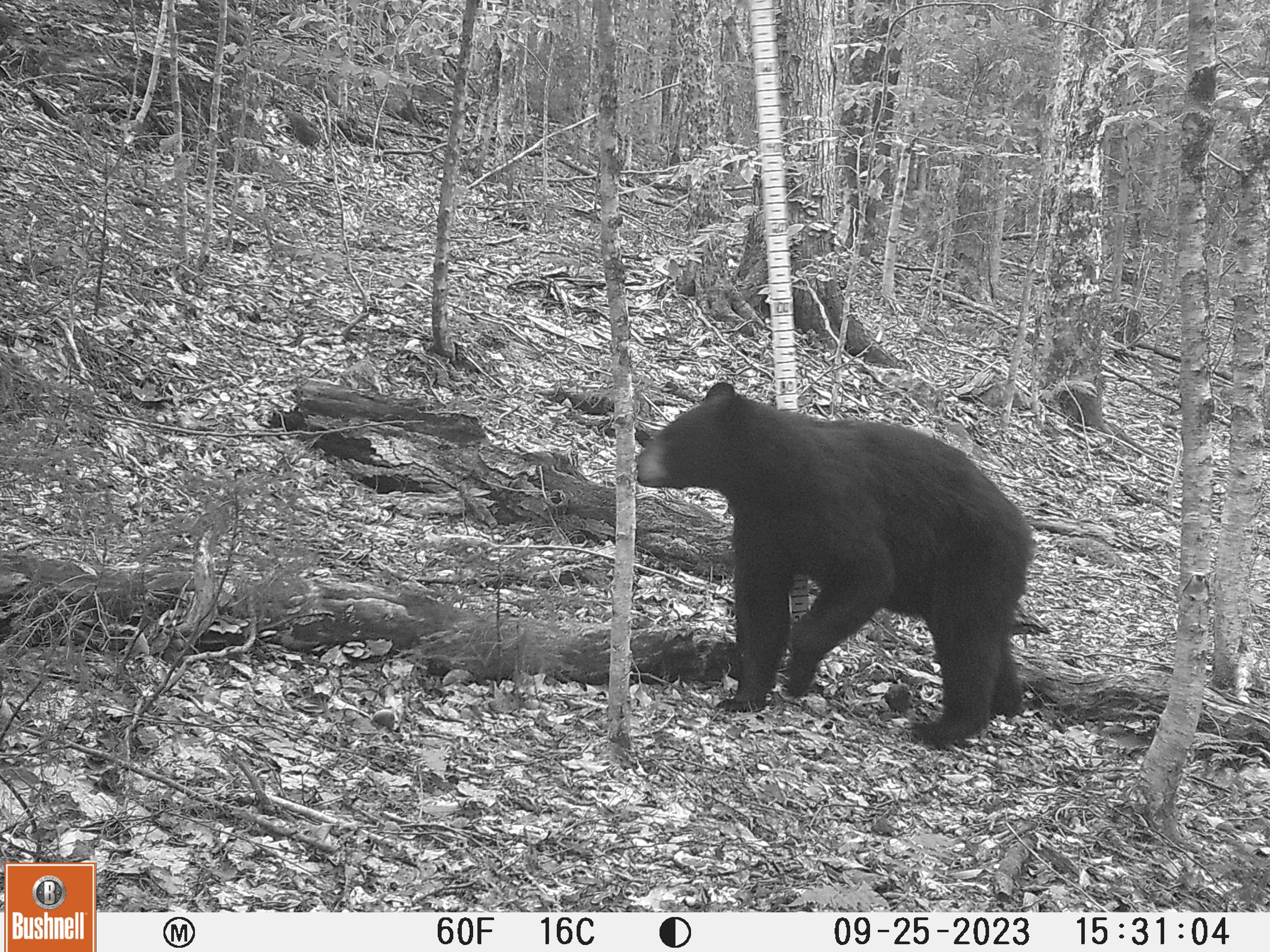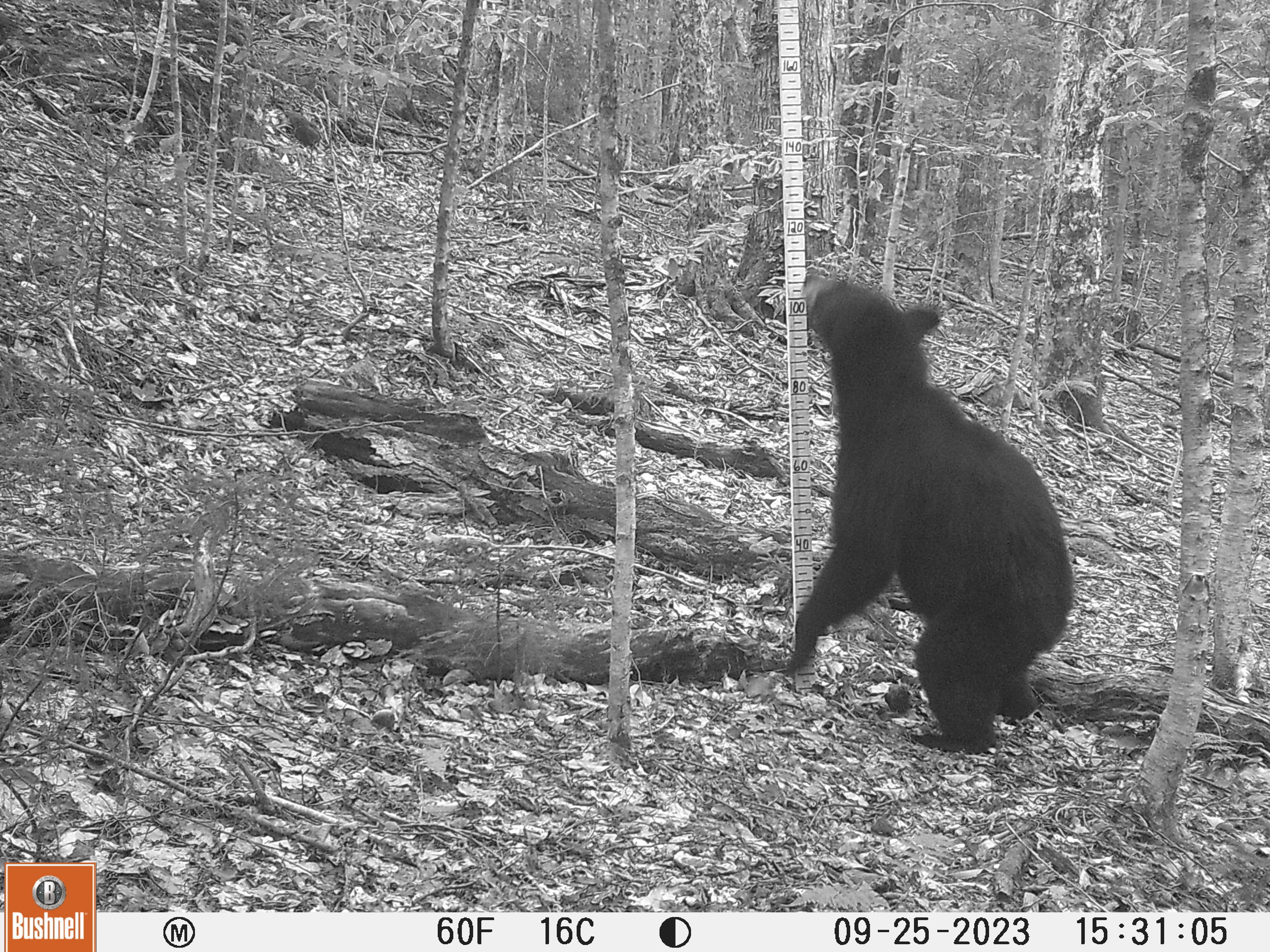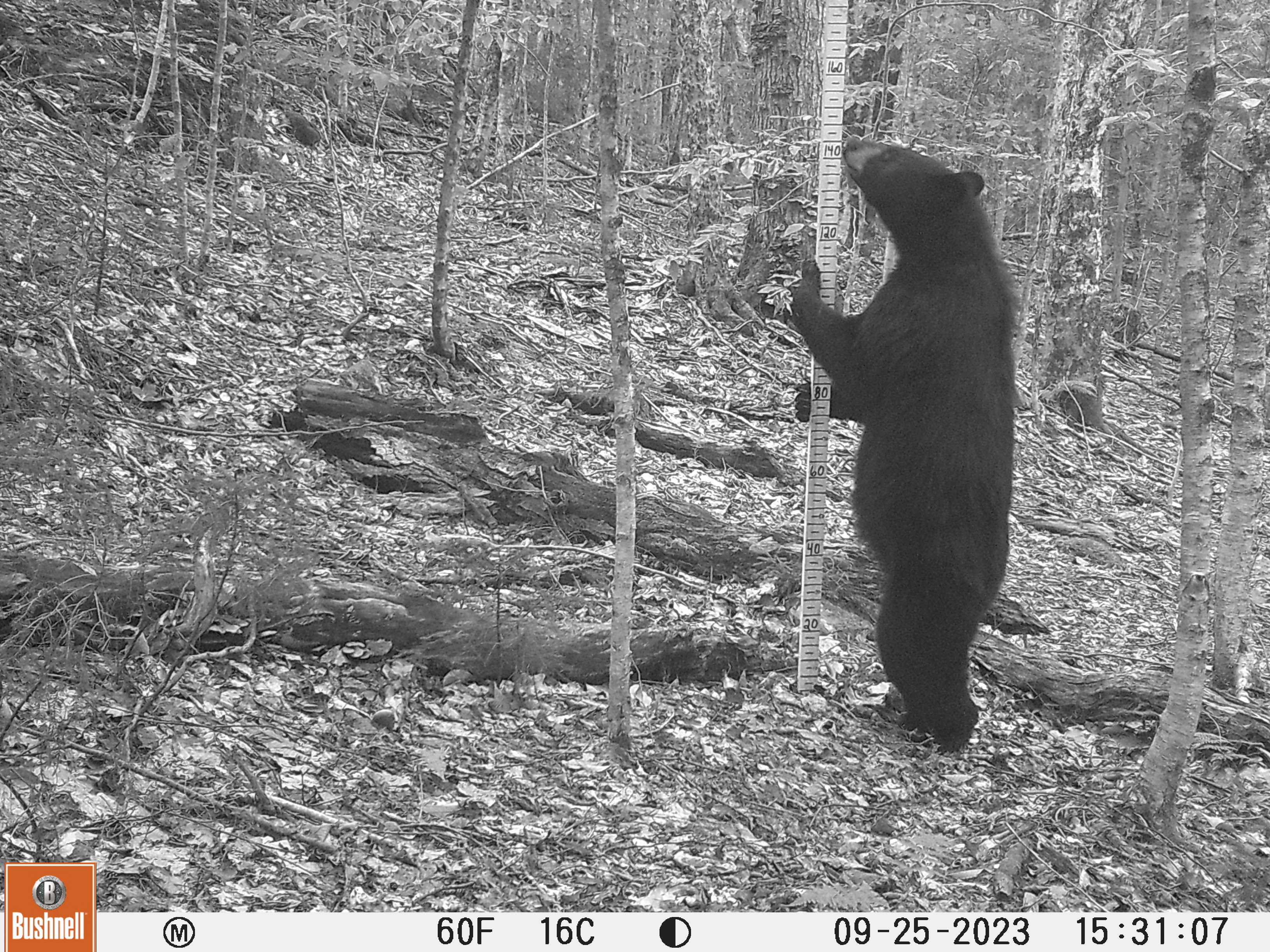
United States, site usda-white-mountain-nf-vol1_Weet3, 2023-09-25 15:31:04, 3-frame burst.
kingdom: Animalia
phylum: Chordata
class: Mammalia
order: Carnivora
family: Ursidae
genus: Ursus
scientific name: Ursus americanus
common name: black bear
Black bear (Ursus americanus).